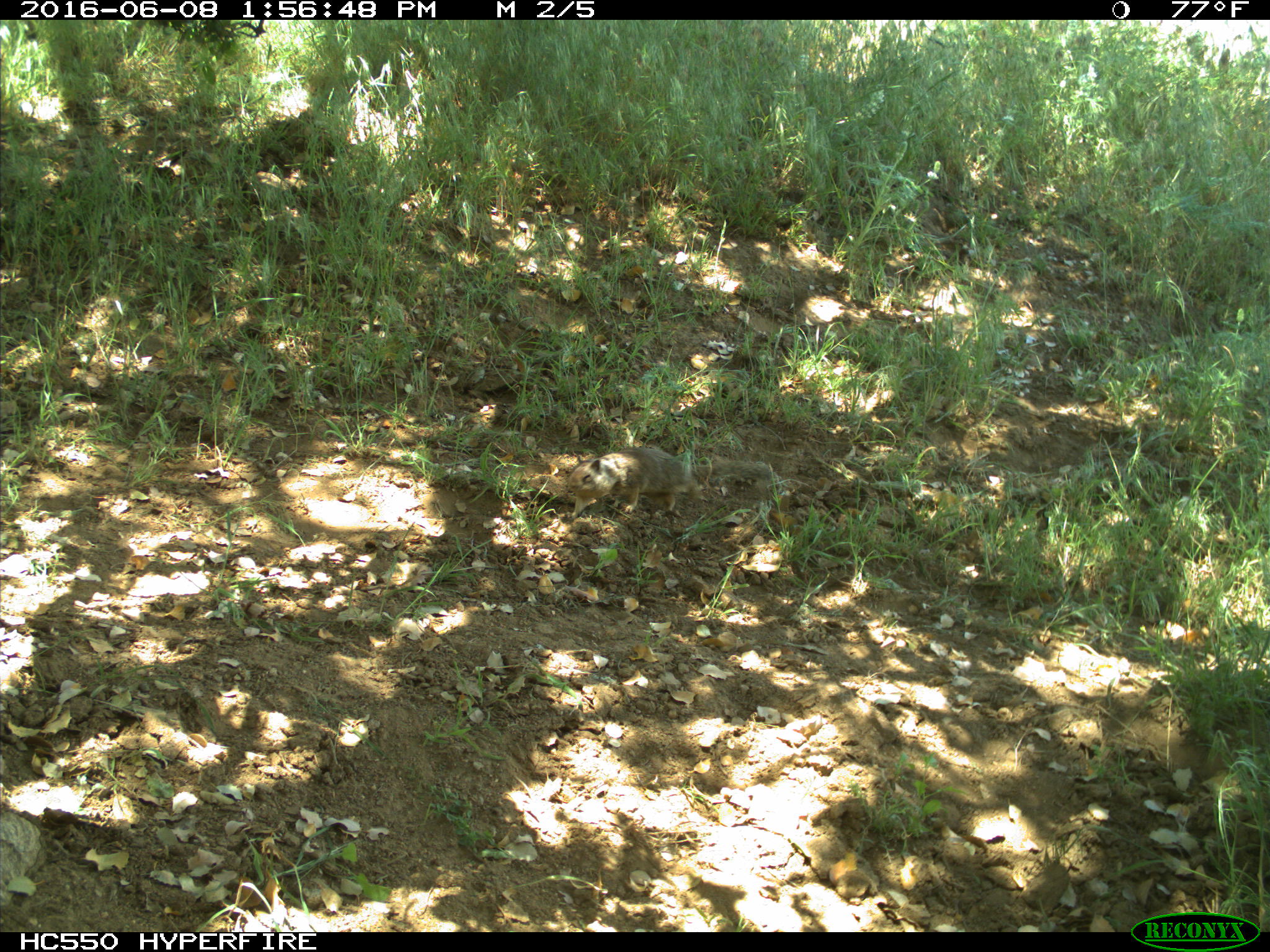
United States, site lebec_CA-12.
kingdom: Animalia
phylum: Chordata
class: Mammalia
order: Rodentia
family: Sciuridae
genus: Otospermophilus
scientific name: Otospermophilus beecheyi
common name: california ground squirrel